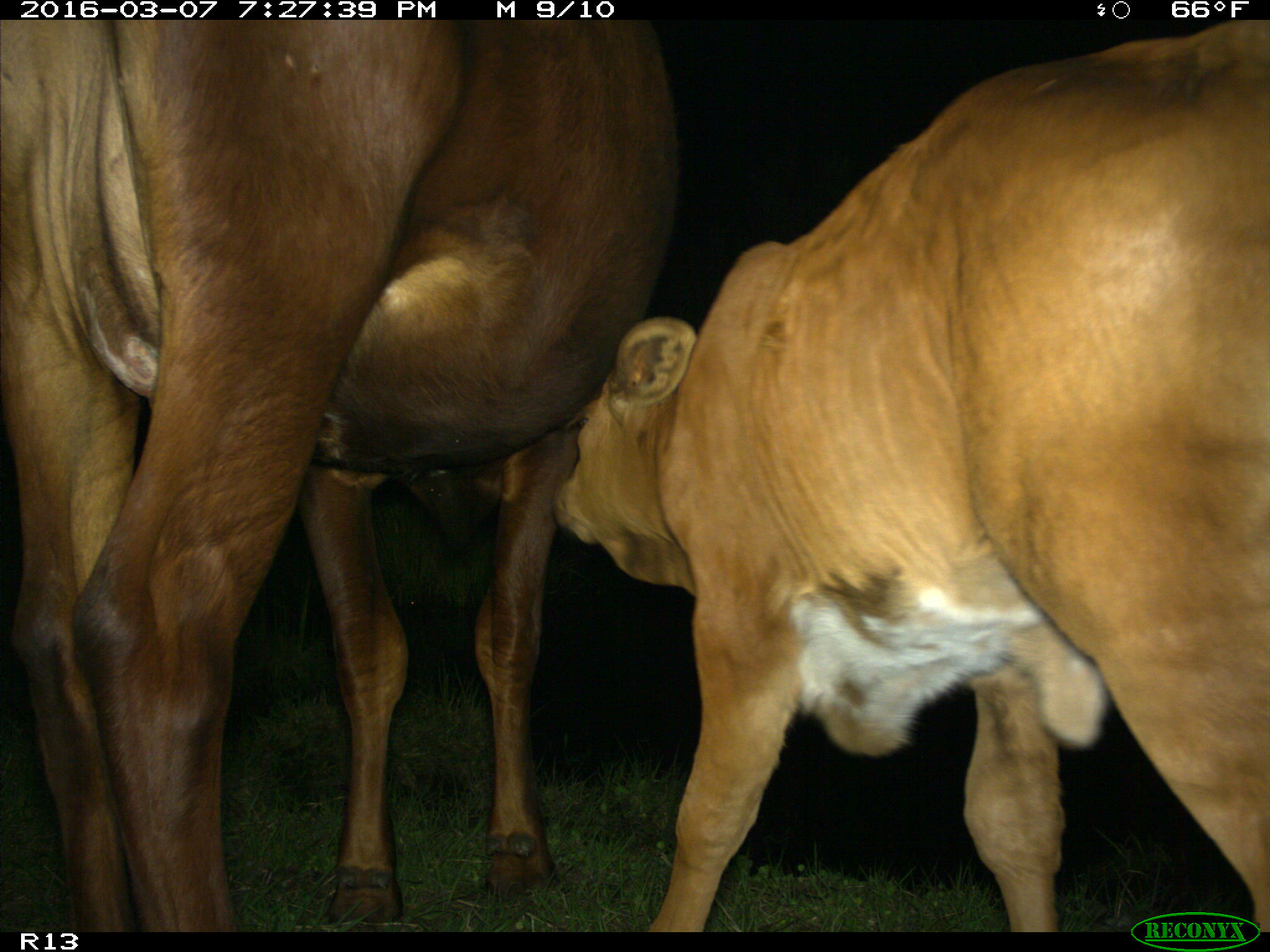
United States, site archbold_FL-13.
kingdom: Animalia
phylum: Chordata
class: Mammalia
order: Artiodactyla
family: Bovidae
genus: Bos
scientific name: Bos taurus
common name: domestic cow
Bos taurus (domestic cow).